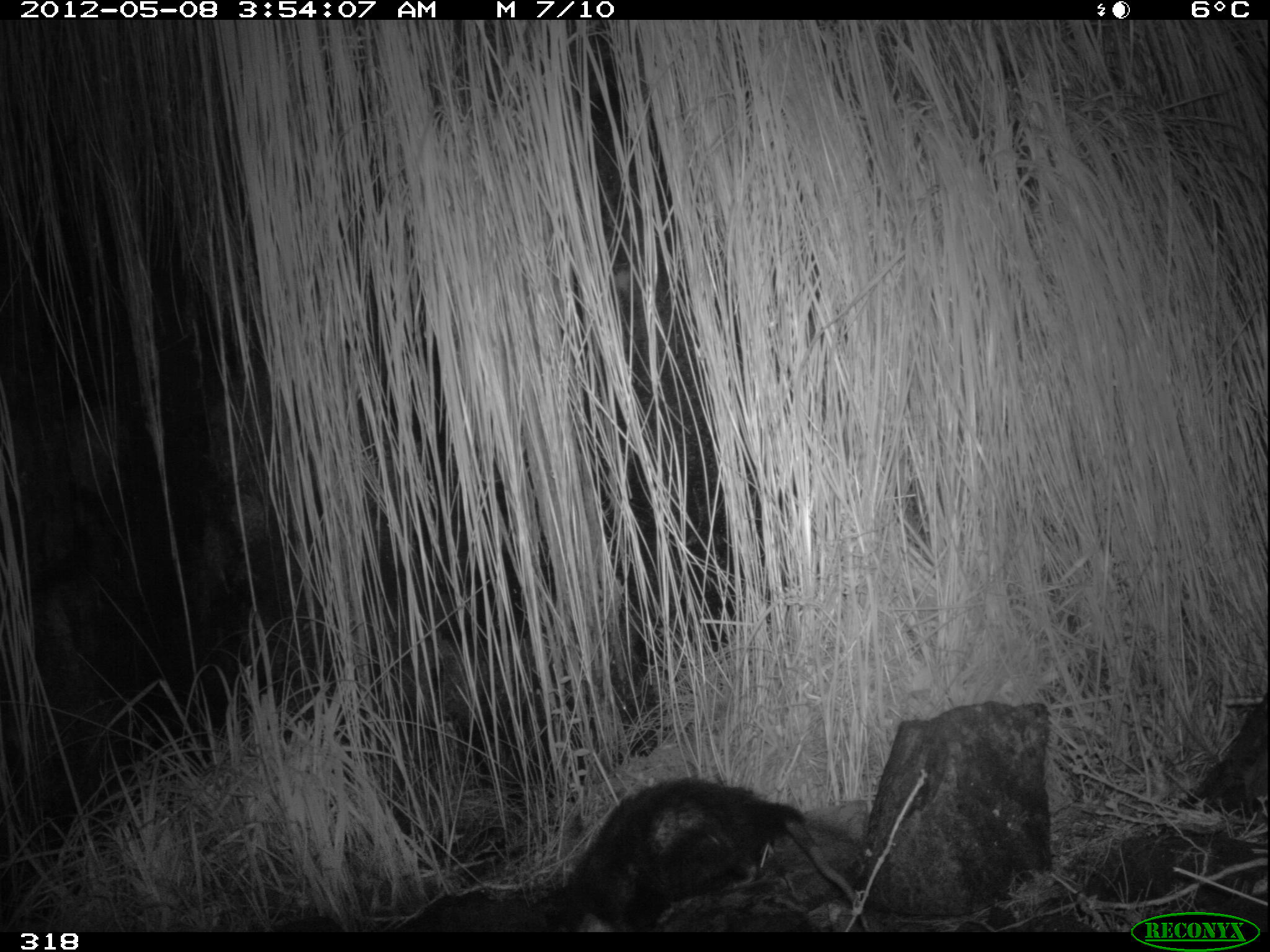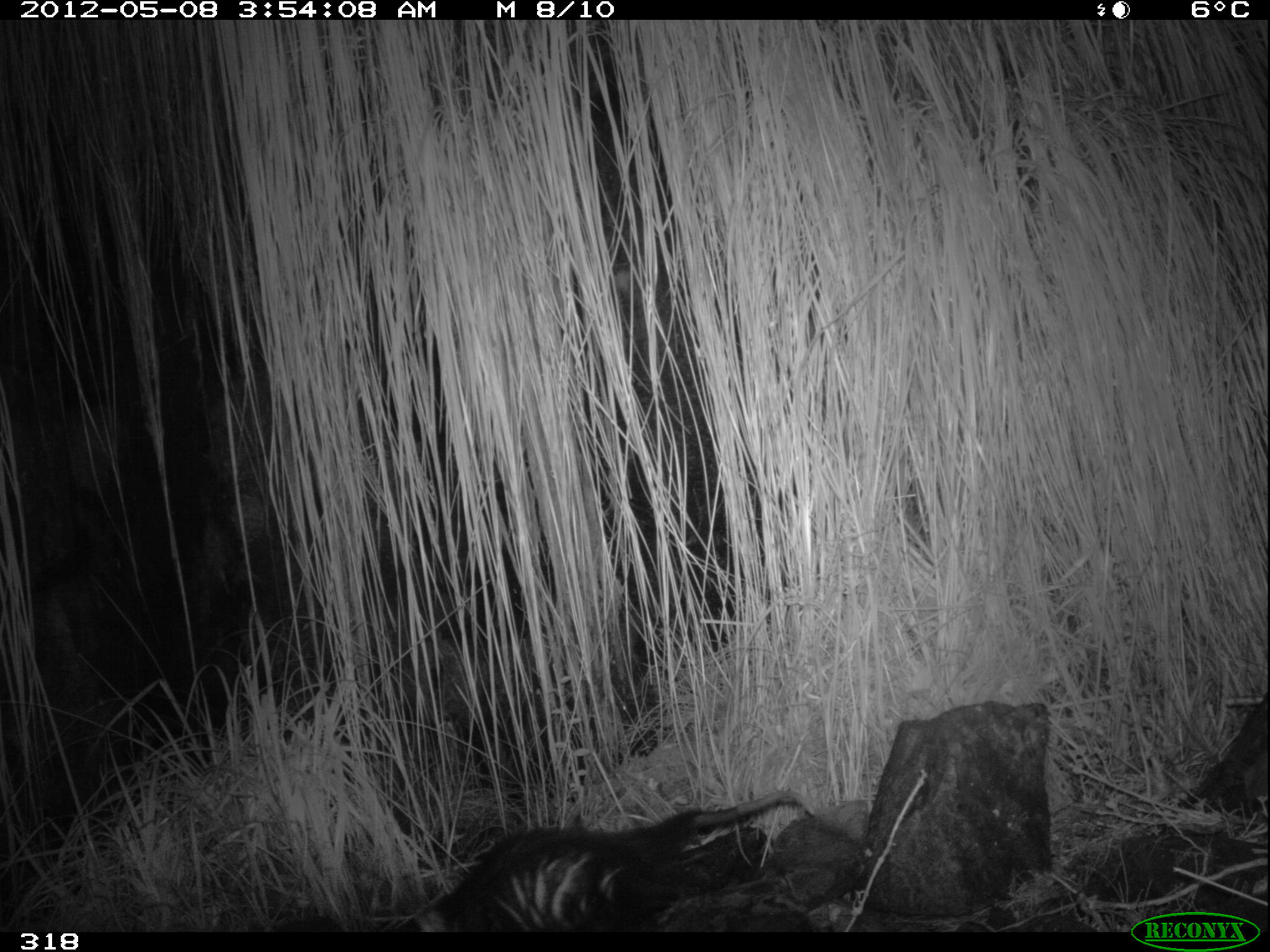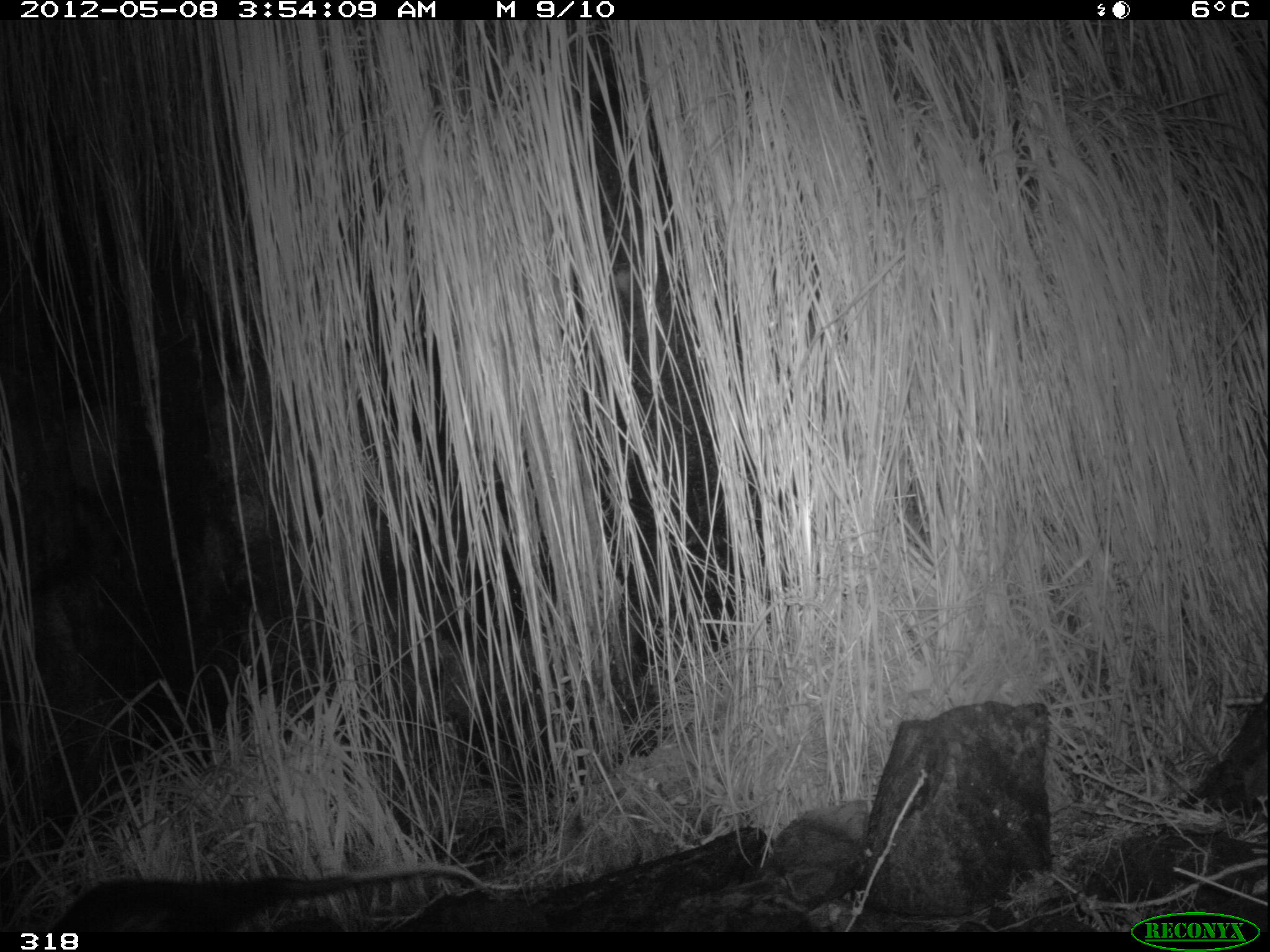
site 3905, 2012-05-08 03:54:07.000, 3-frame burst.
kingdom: Animalia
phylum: Chordata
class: Mammalia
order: Didelphimorphia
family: Didelphidae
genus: Didelphis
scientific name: Didelphis pernigra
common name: andean white-eared opossum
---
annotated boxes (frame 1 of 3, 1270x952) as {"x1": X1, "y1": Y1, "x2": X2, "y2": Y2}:
didelphis pernigra: {"x1": 560, "y1": 774, "x2": 871, "y2": 932}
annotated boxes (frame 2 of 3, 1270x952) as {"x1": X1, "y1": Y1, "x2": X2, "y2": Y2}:
didelphis pernigra: {"x1": 411, "y1": 786, "x2": 815, "y2": 931}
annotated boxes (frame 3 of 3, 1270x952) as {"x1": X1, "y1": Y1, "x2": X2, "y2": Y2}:
didelphis pernigra: {"x1": 47, "y1": 859, "x2": 523, "y2": 932}